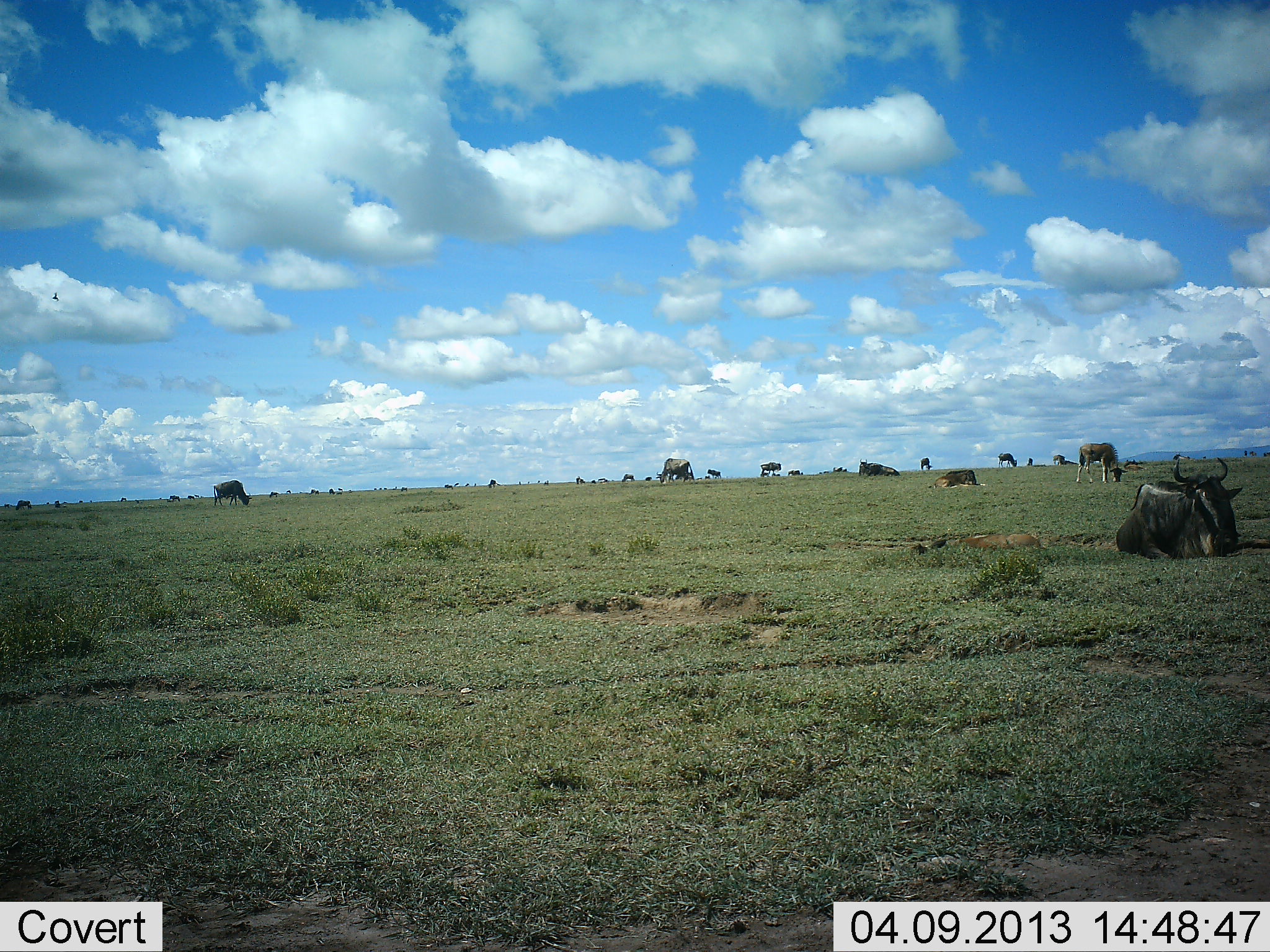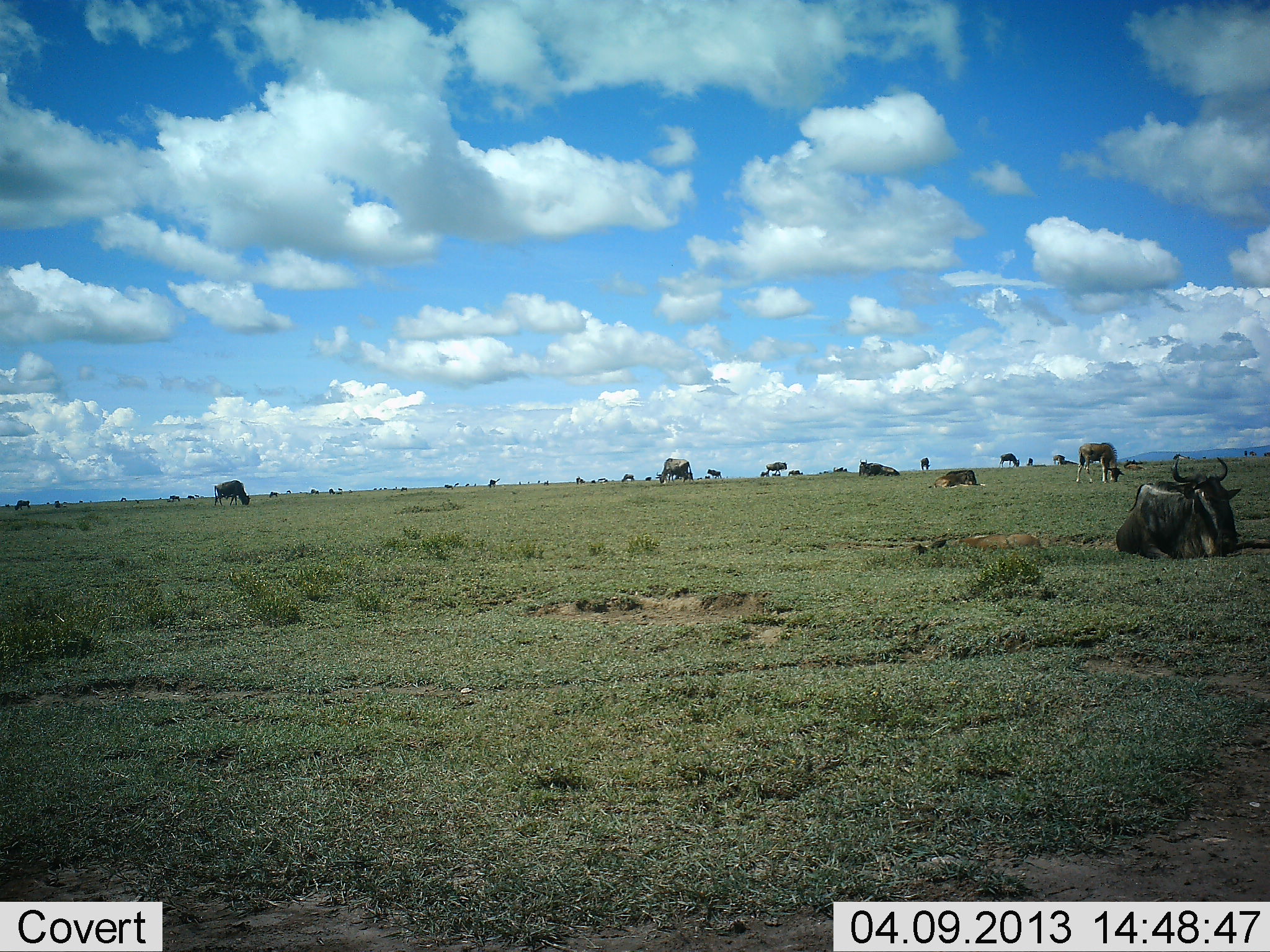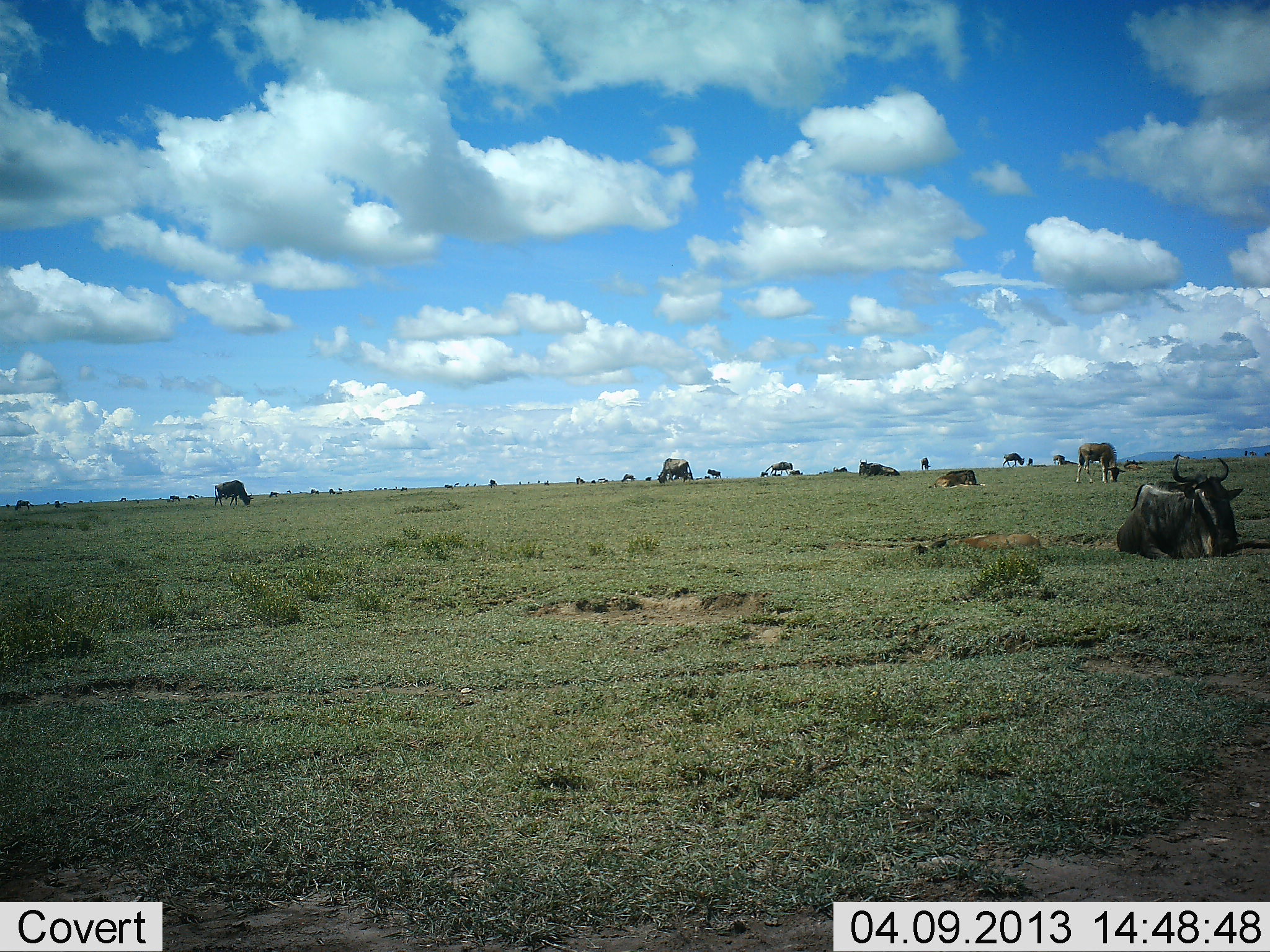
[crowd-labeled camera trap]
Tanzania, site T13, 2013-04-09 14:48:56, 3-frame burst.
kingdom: Animalia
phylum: Chordata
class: Mammalia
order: Artiodactyla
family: Bovidae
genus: Connochaetes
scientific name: Connochaetes taurinus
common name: blue wildebeest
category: wildebeest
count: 11-50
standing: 50%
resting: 89%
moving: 50%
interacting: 0%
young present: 6%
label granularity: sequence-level